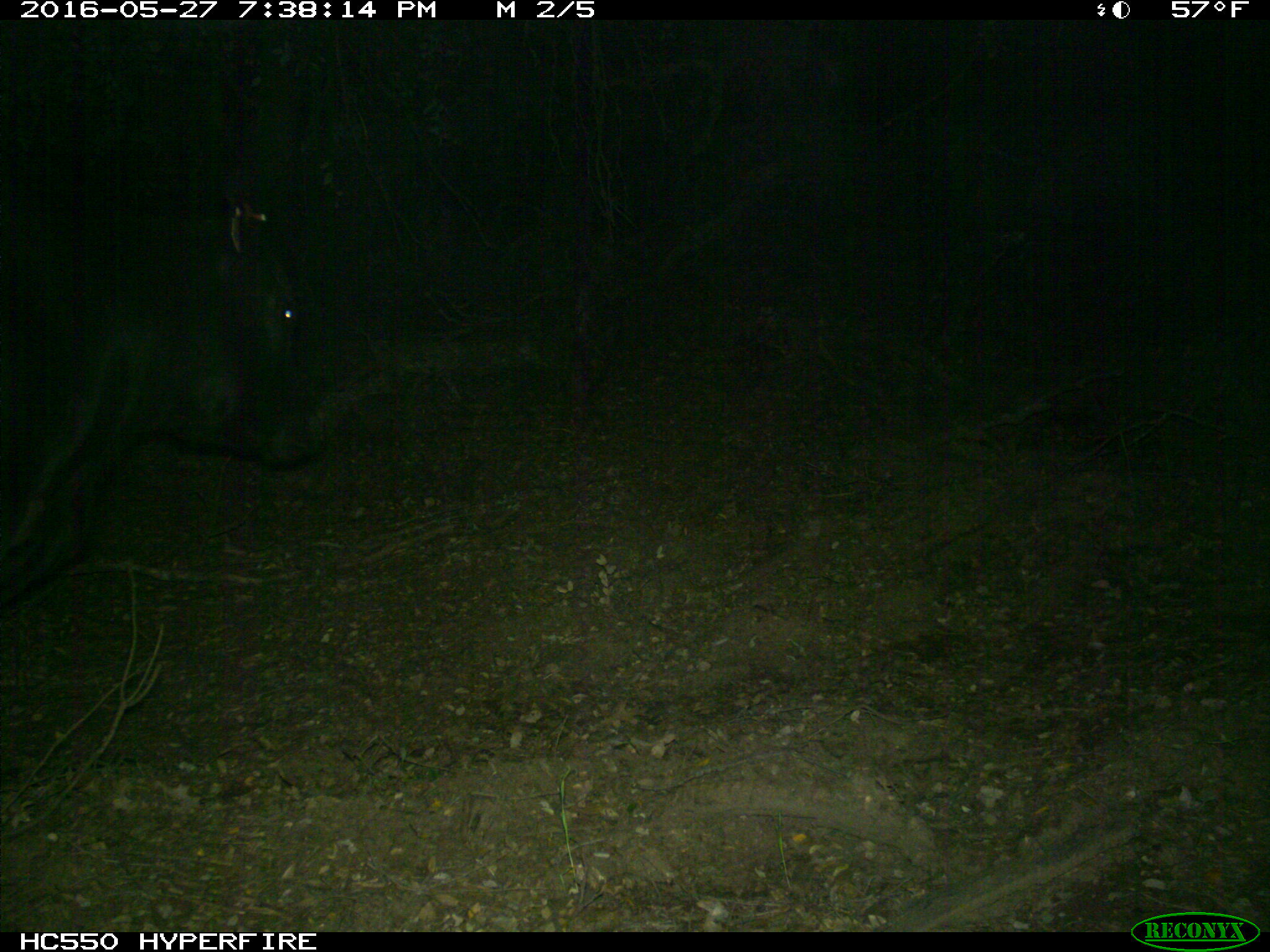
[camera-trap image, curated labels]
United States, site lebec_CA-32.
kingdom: Animalia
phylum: Chordata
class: Mammalia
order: Artiodactyla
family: Bovidae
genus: Bos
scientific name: Bos taurus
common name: domestic cow